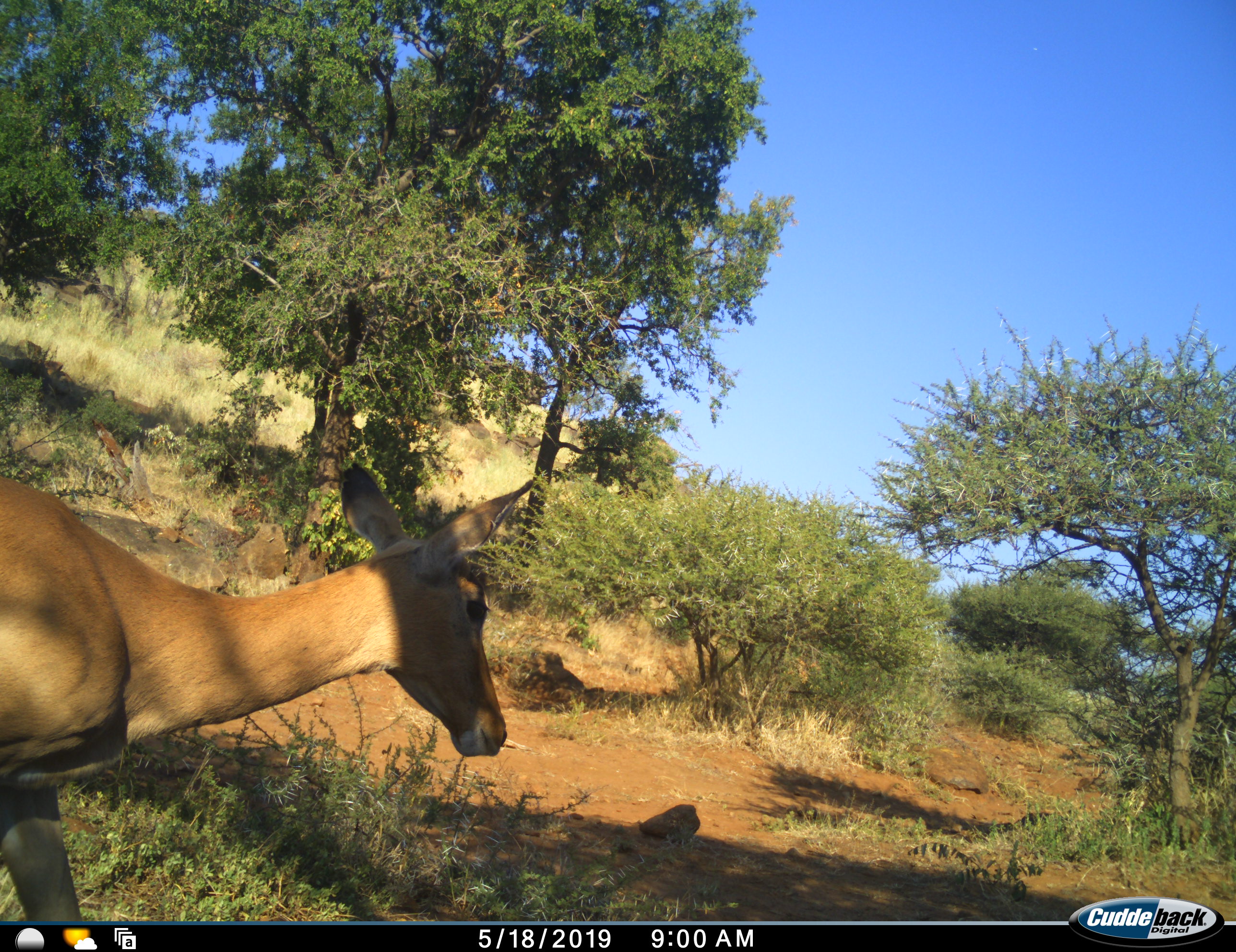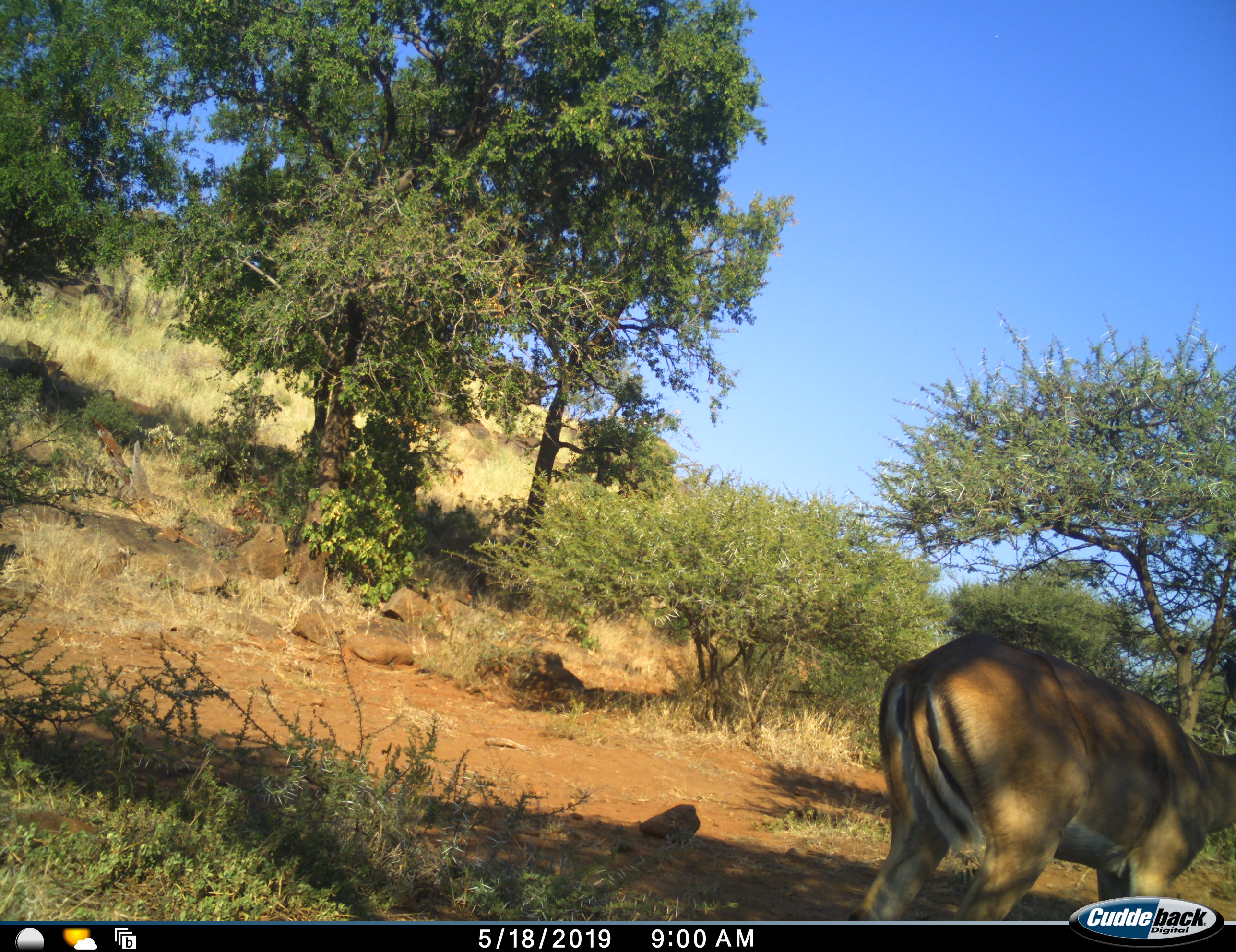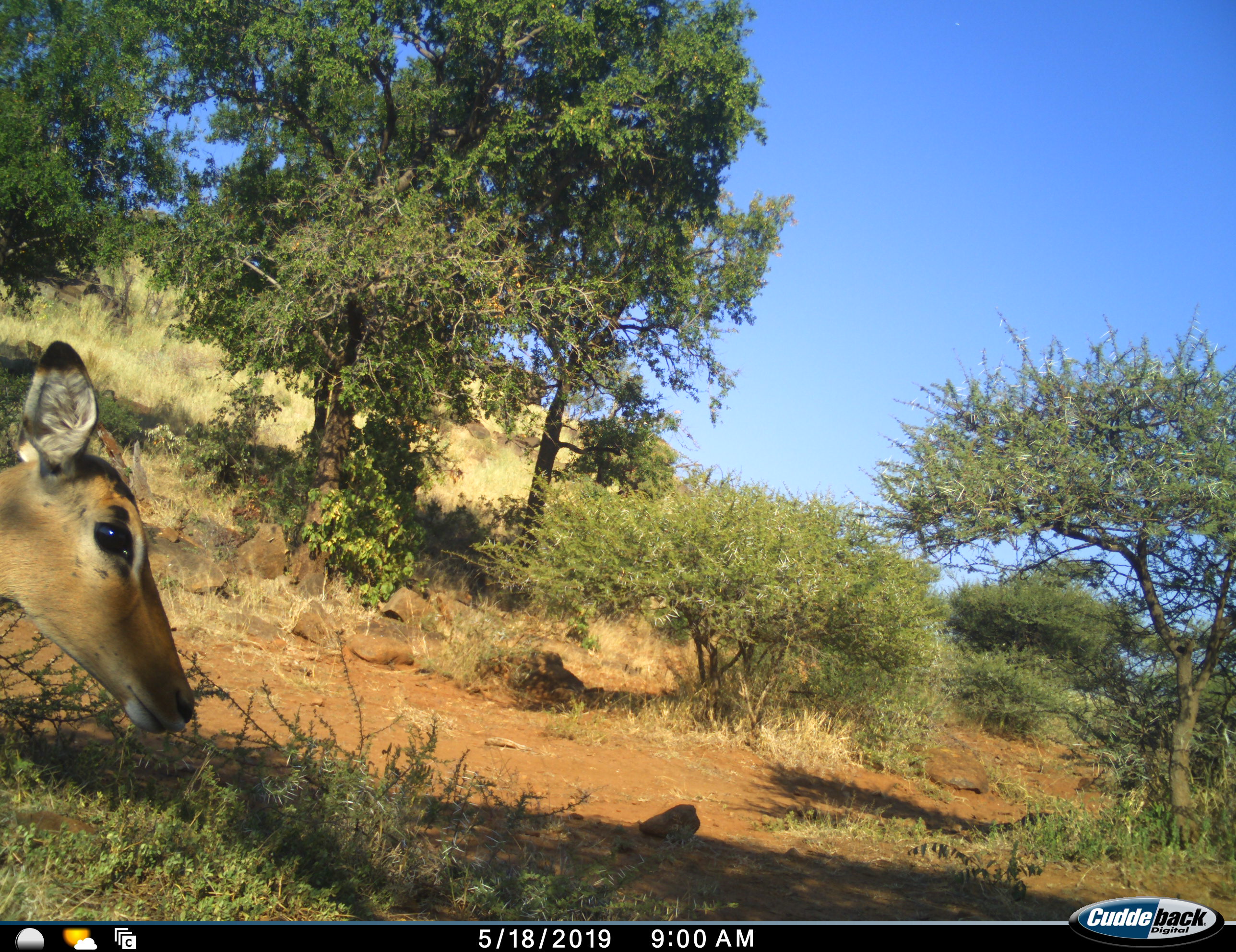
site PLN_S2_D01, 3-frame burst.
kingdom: Animalia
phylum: Chordata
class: Mammalia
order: Artiodactyla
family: Bovidae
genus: Aepyceros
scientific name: Aepyceros melampus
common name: impala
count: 1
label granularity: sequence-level